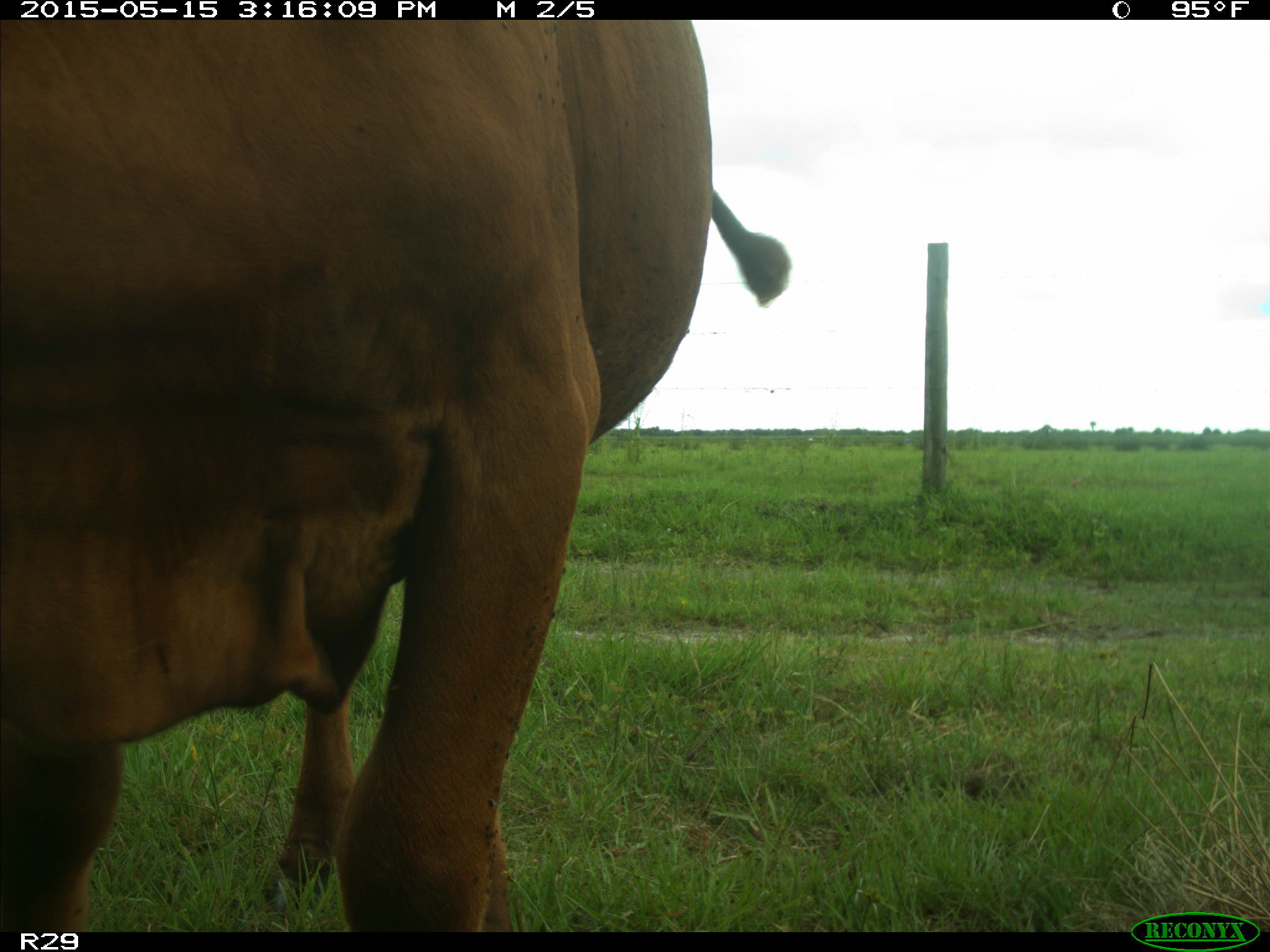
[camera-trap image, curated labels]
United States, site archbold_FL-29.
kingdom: Animalia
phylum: Chordata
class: Mammalia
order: Artiodactyla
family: Bovidae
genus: Bos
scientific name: Bos taurus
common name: domestic cow